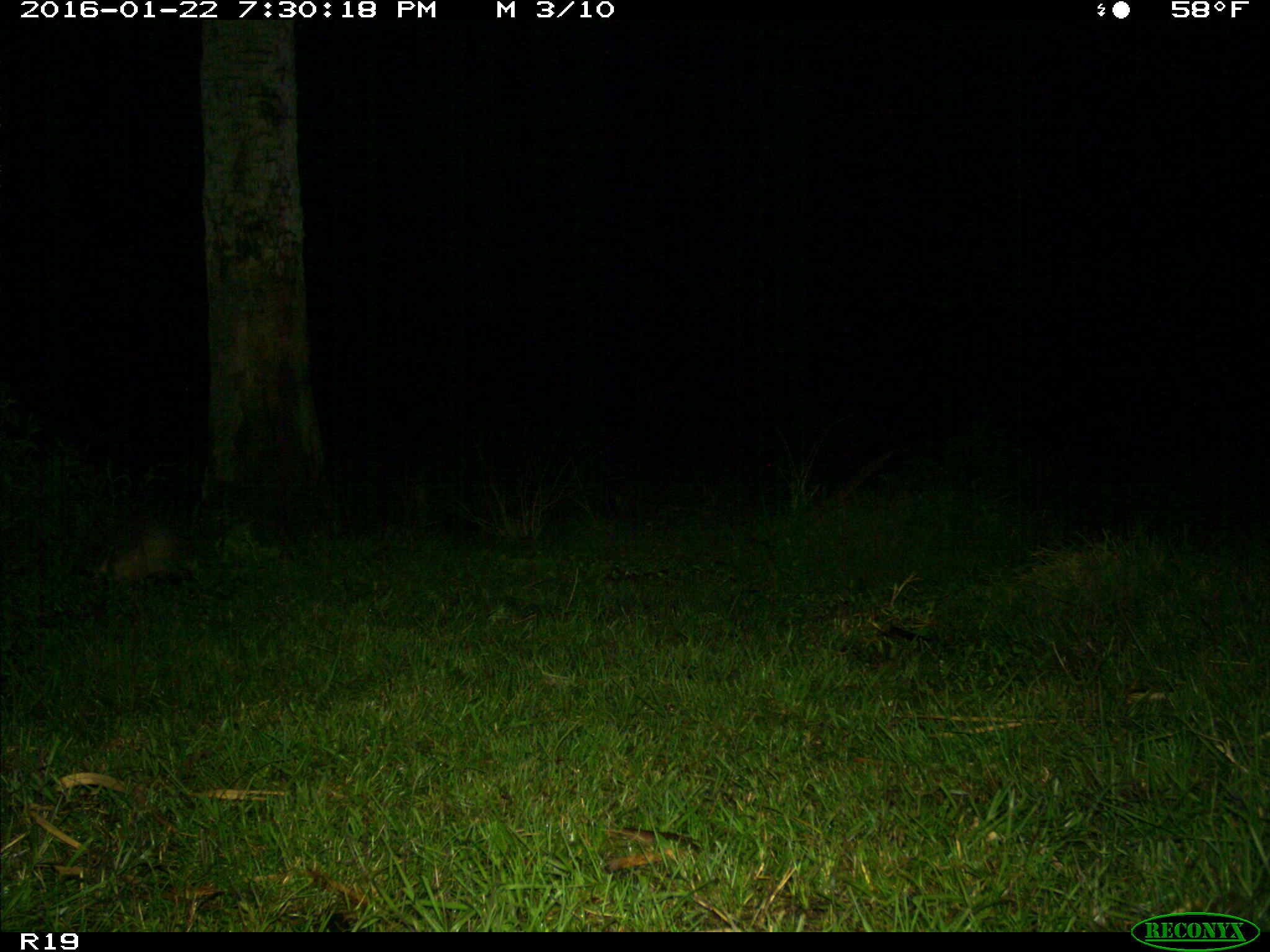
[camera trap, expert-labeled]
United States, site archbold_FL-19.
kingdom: Animalia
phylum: Chordata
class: Mammalia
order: Cingulata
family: Dasypodidae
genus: Dasypus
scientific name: Dasypus novemcinctus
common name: nine-banded armadillo